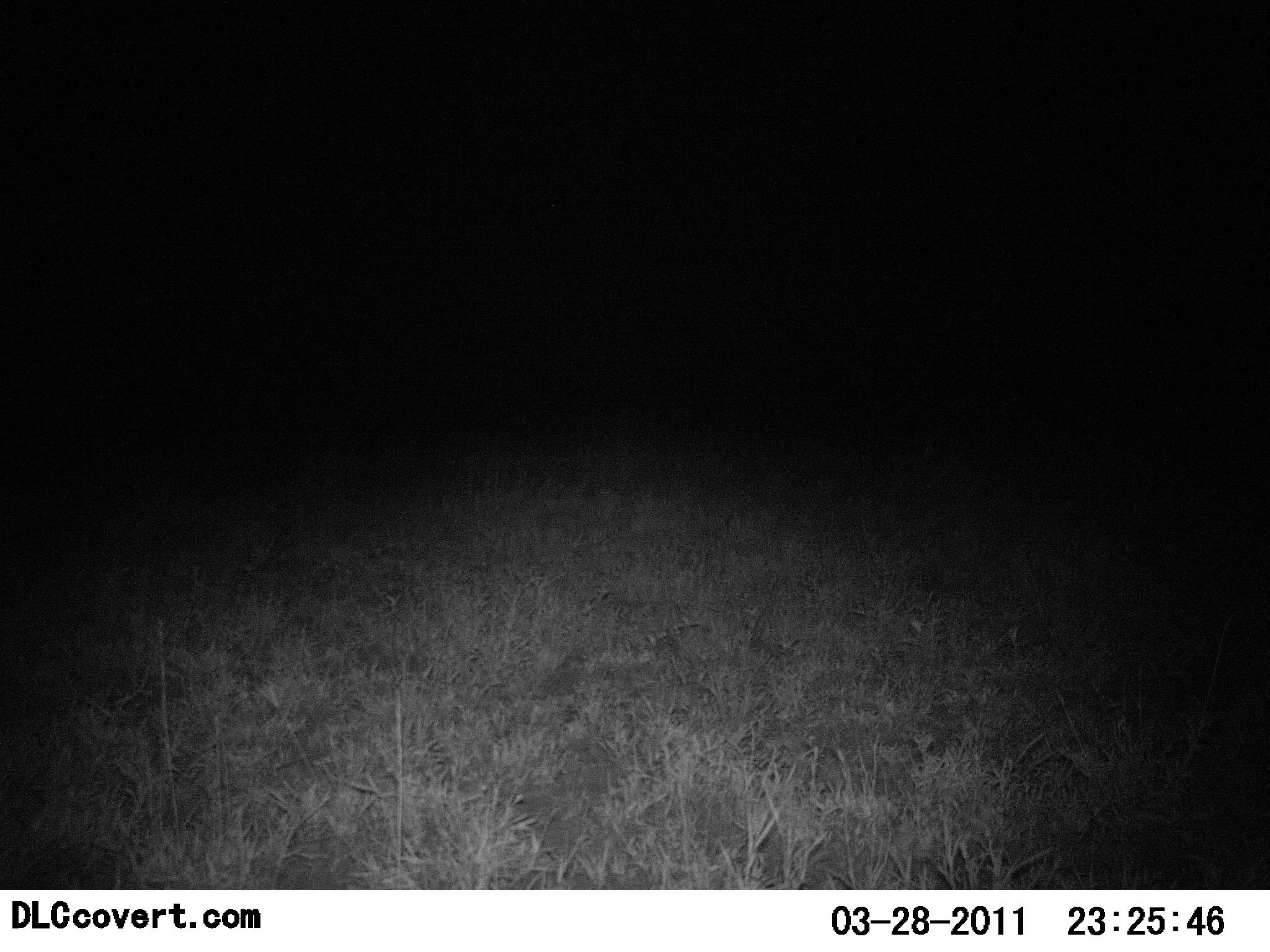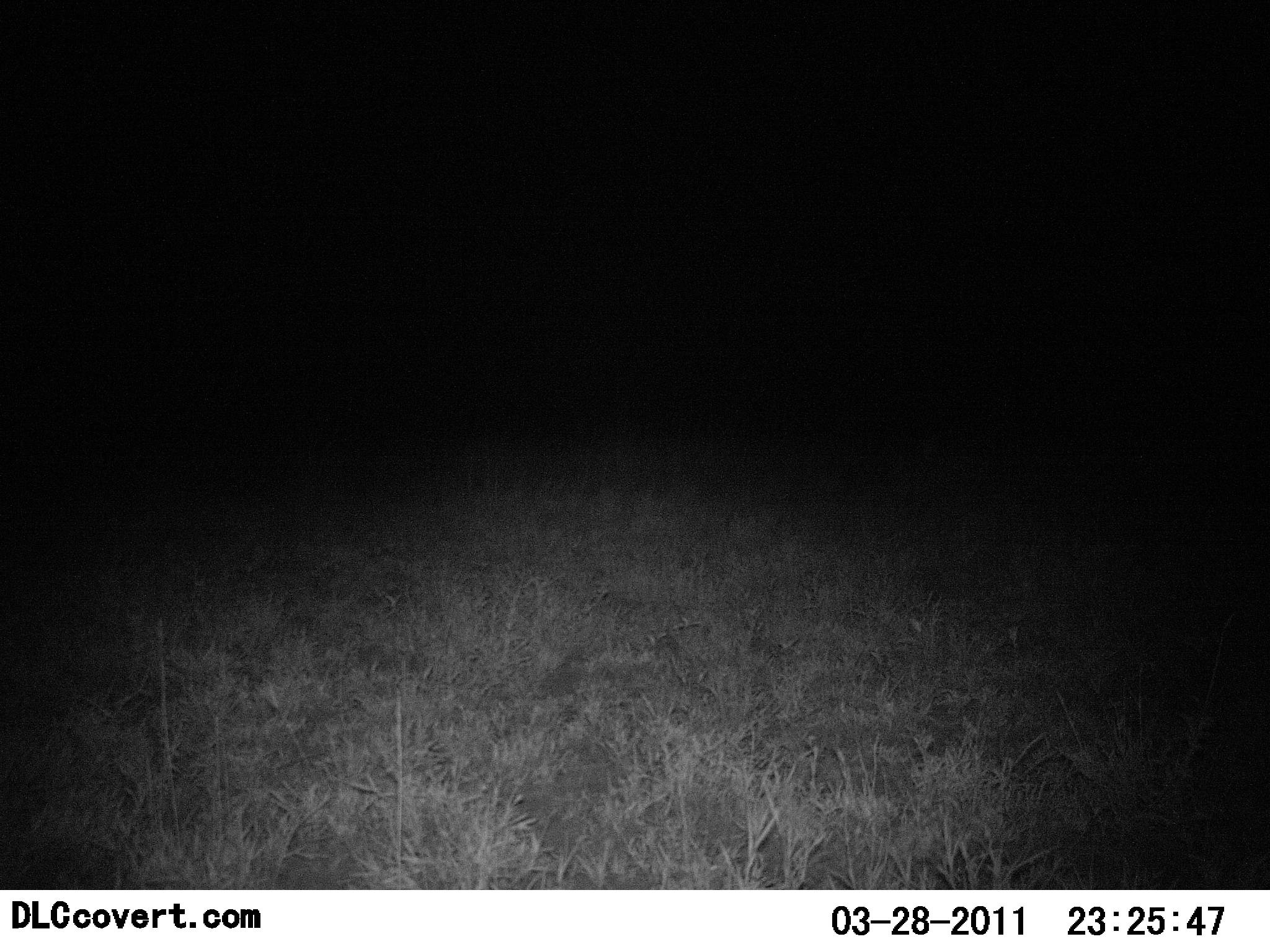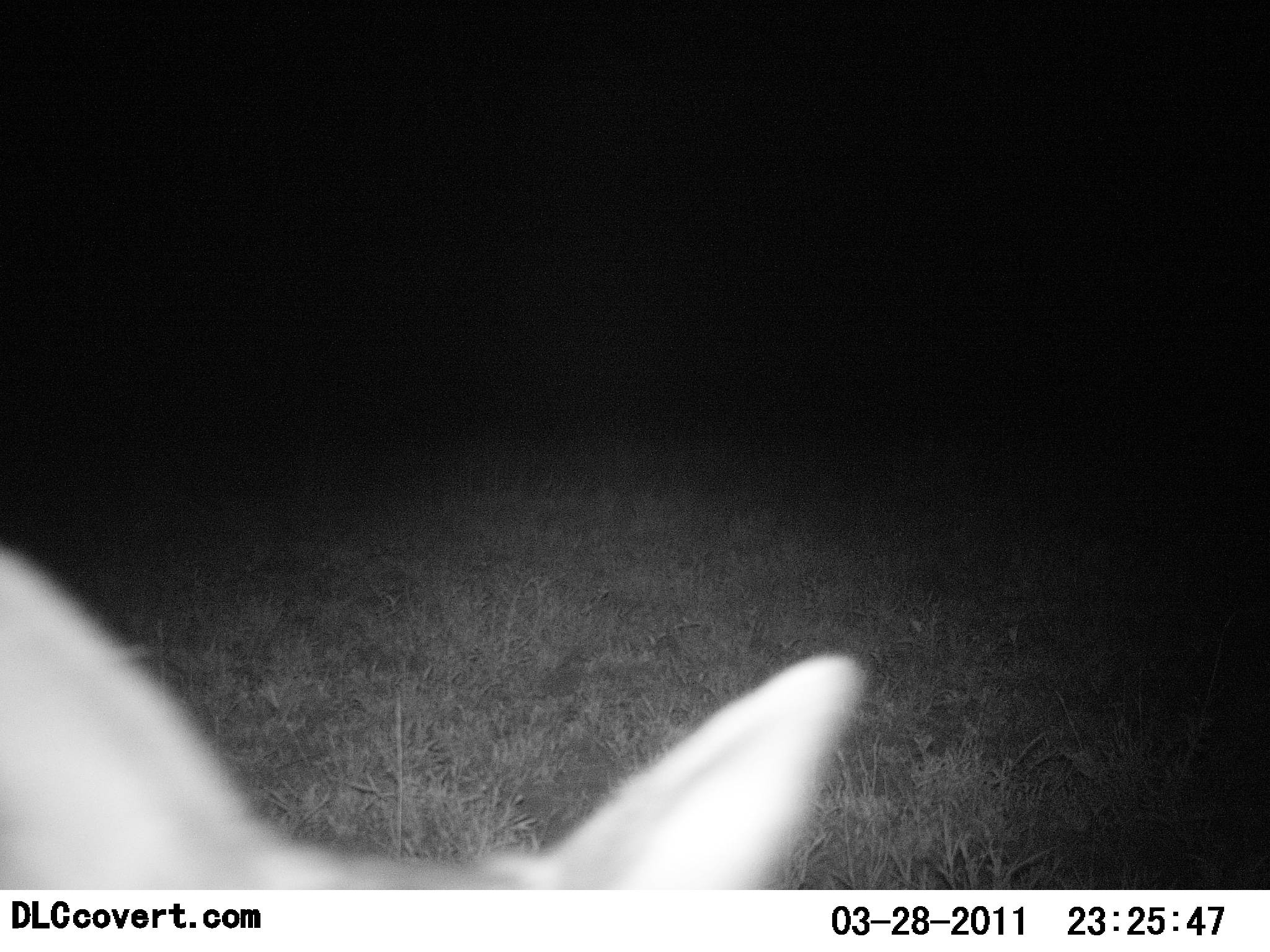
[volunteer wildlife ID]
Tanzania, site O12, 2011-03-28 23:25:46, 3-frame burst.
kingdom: Animalia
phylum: Chordata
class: Mammalia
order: Carnivora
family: Felidae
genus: Felis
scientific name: Felis lybica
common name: african wild cat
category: wildcat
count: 1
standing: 80%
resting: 0%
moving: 40%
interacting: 0%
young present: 0%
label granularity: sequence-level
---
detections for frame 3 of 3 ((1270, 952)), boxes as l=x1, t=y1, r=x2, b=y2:
animal: l=0, t=543, r=888, b=893